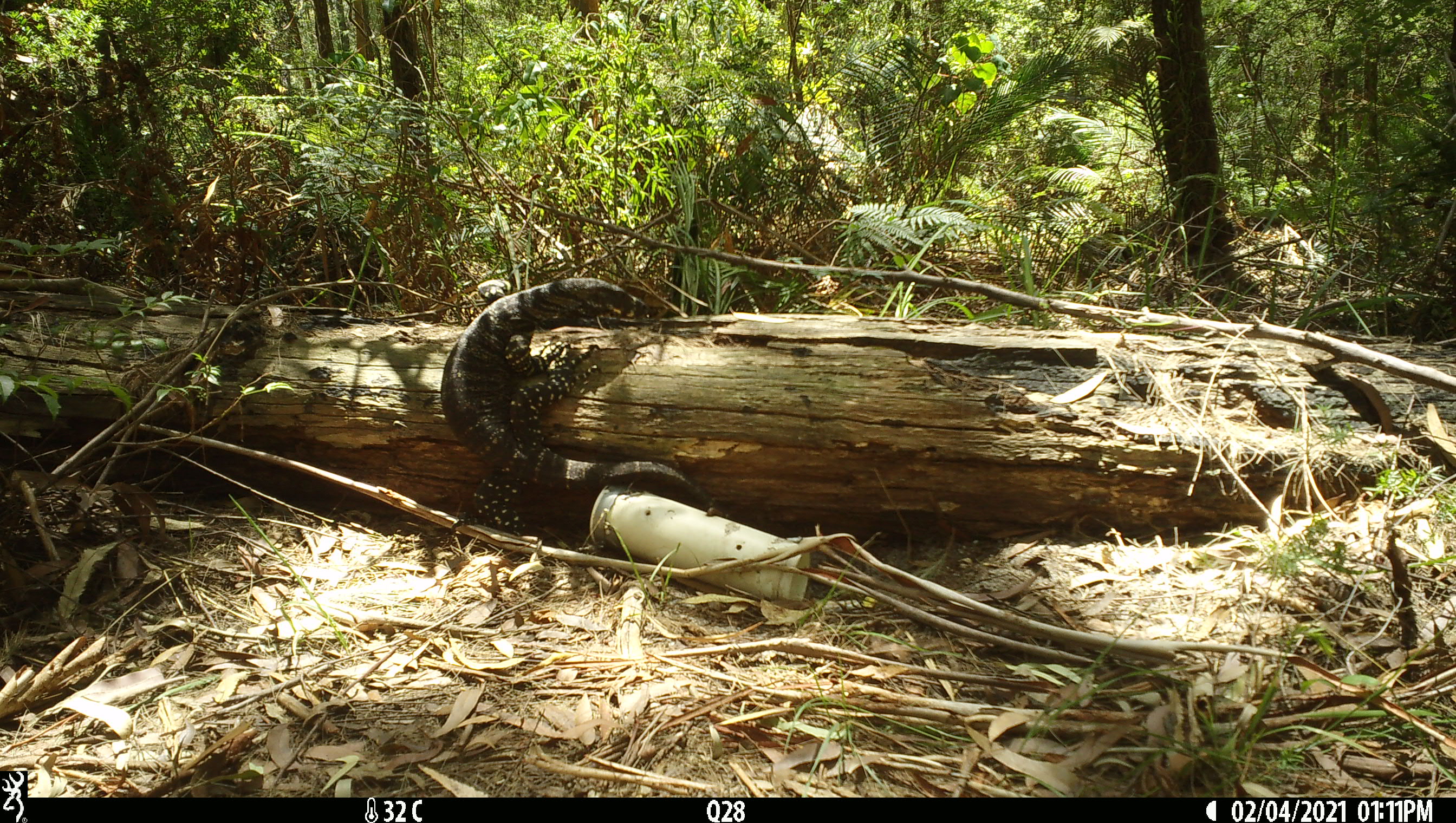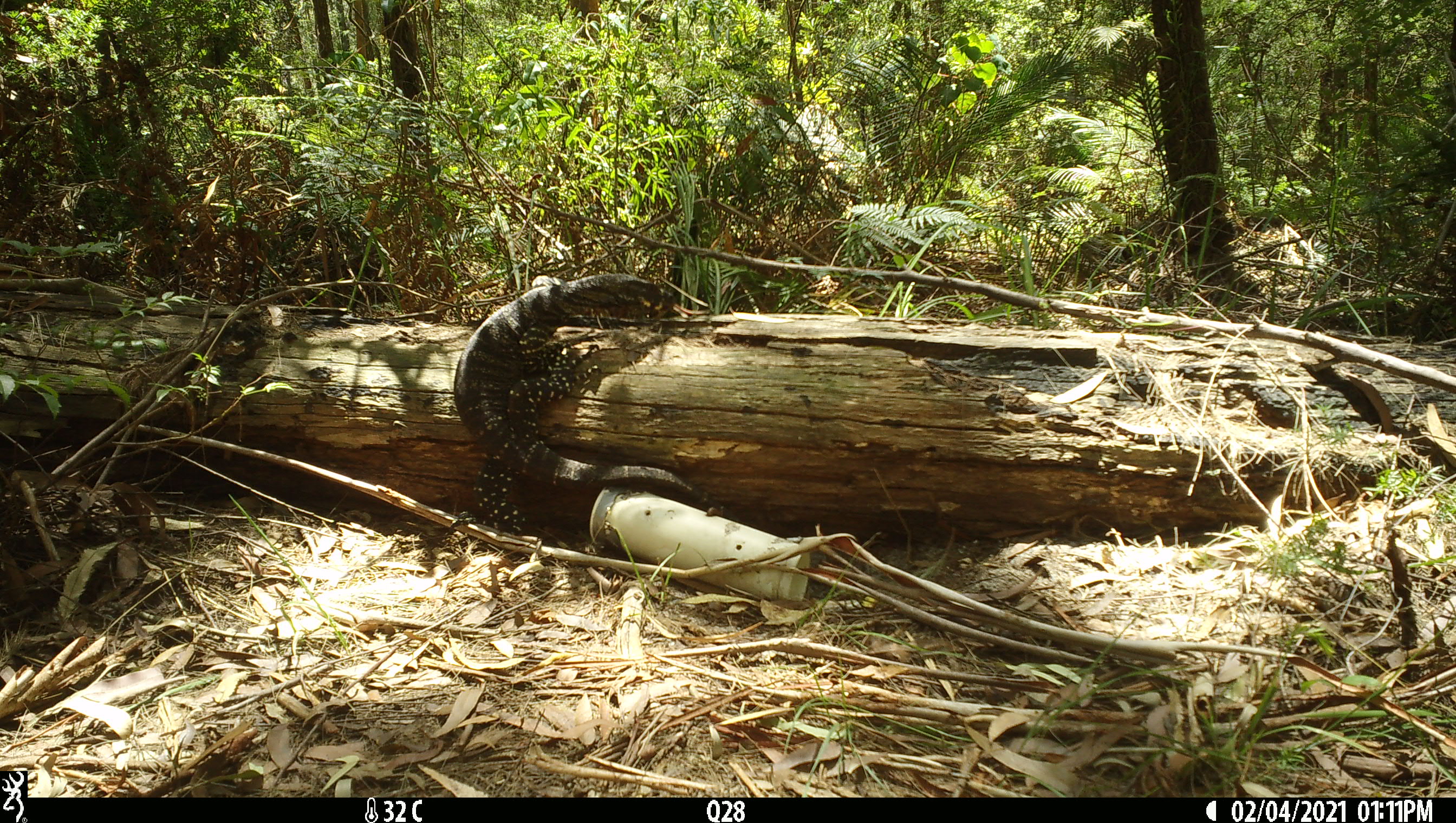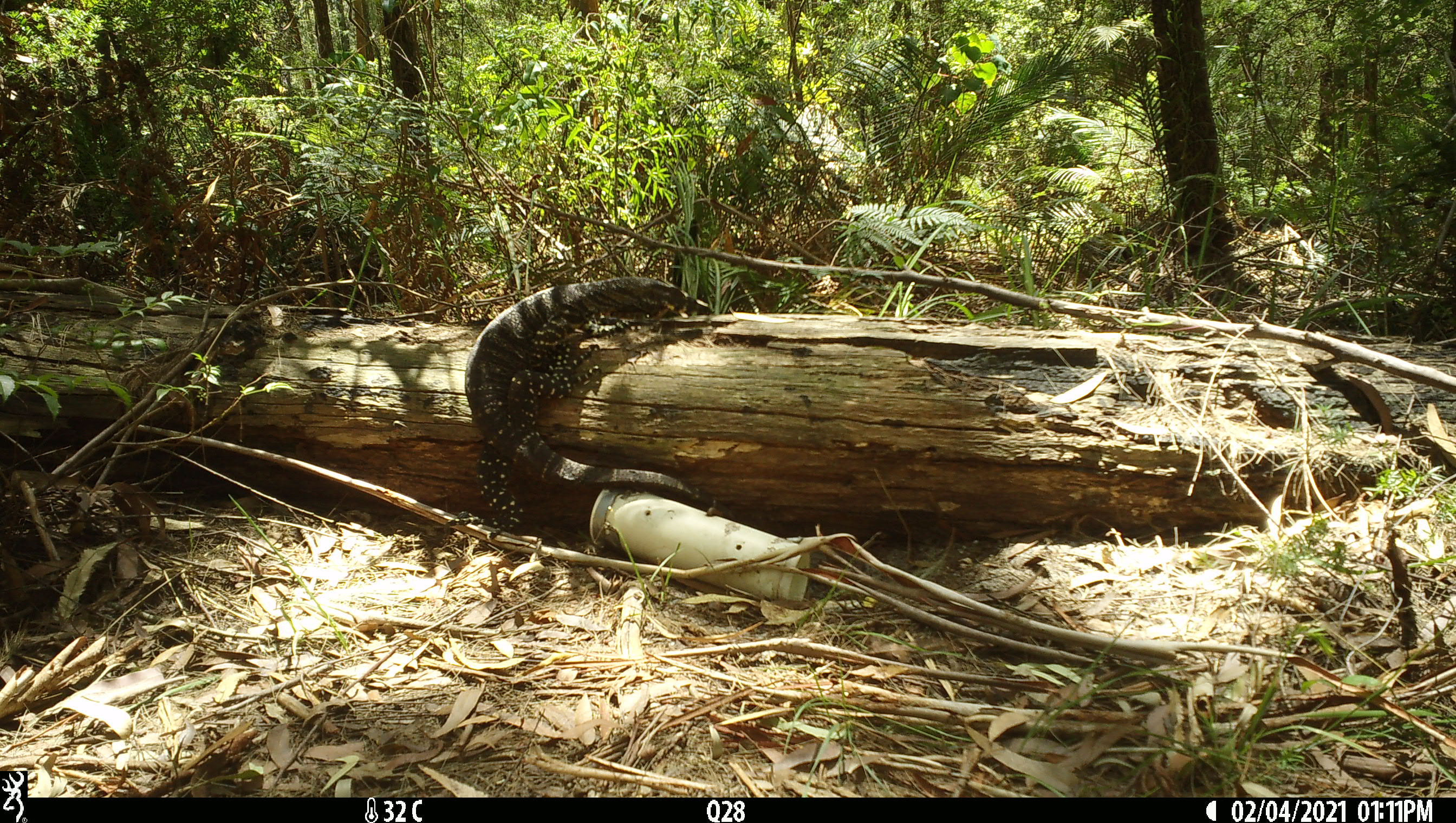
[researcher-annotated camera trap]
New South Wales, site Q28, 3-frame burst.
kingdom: Animalia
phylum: Chordata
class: Reptilia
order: Squamata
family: Varanidae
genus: Varanus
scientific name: Varanus varius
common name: lace monitor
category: goanna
Goanna (lace monitor) (Varanus varius).